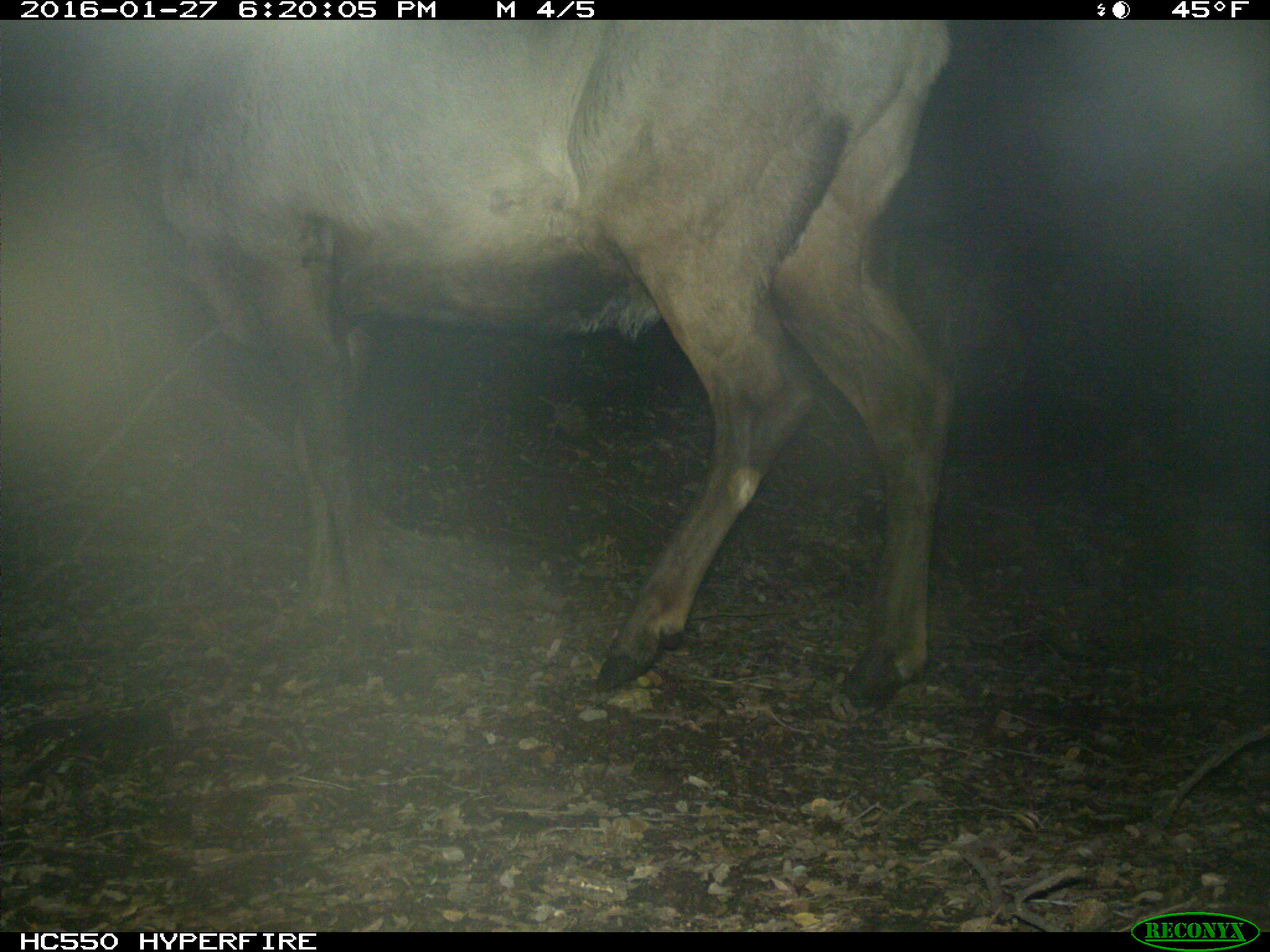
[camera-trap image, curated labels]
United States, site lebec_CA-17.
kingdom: Animalia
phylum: Chordata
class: Mammalia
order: Artiodactyla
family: Cervidae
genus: Cervus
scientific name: Cervus canadensis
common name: elk